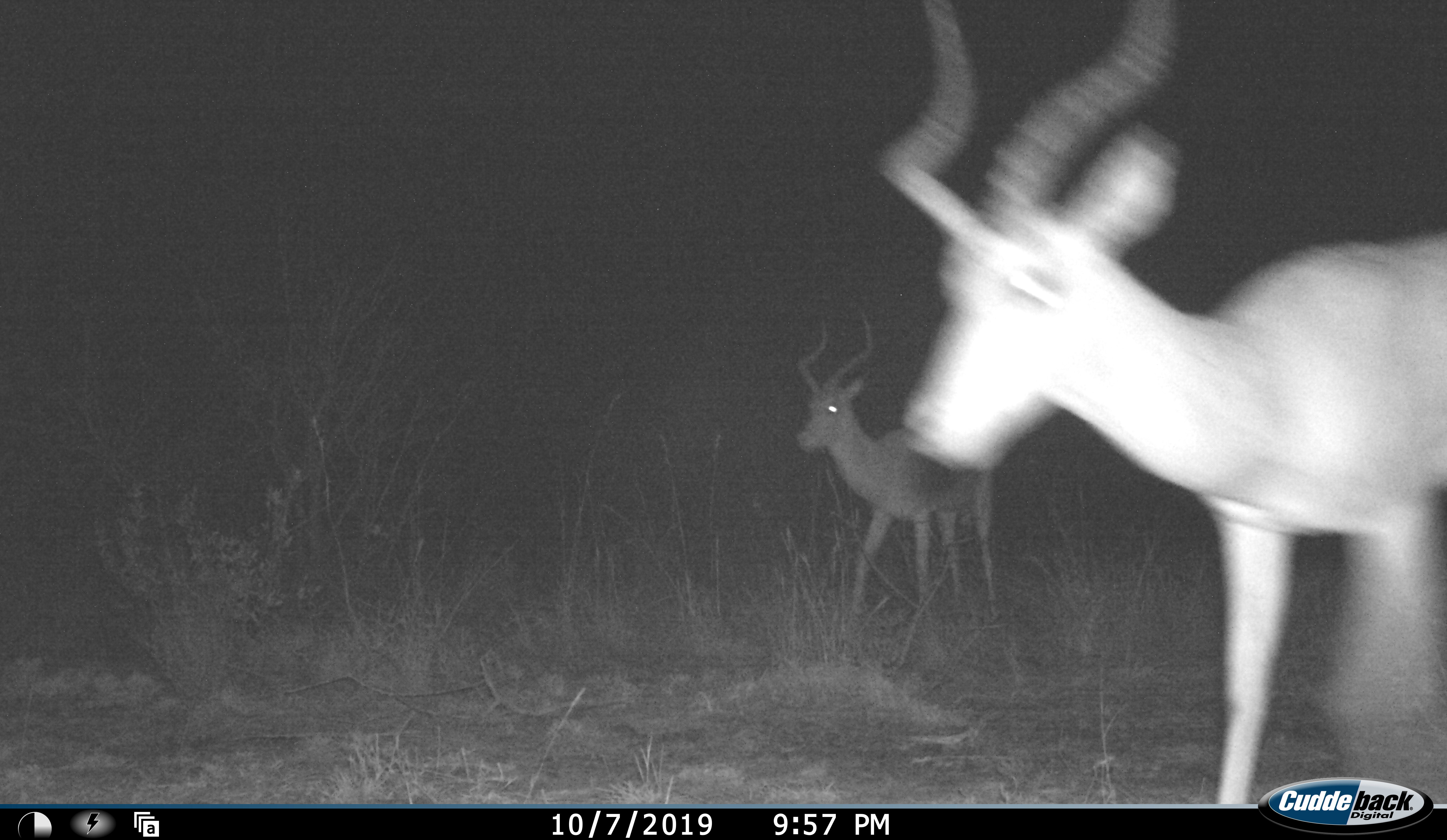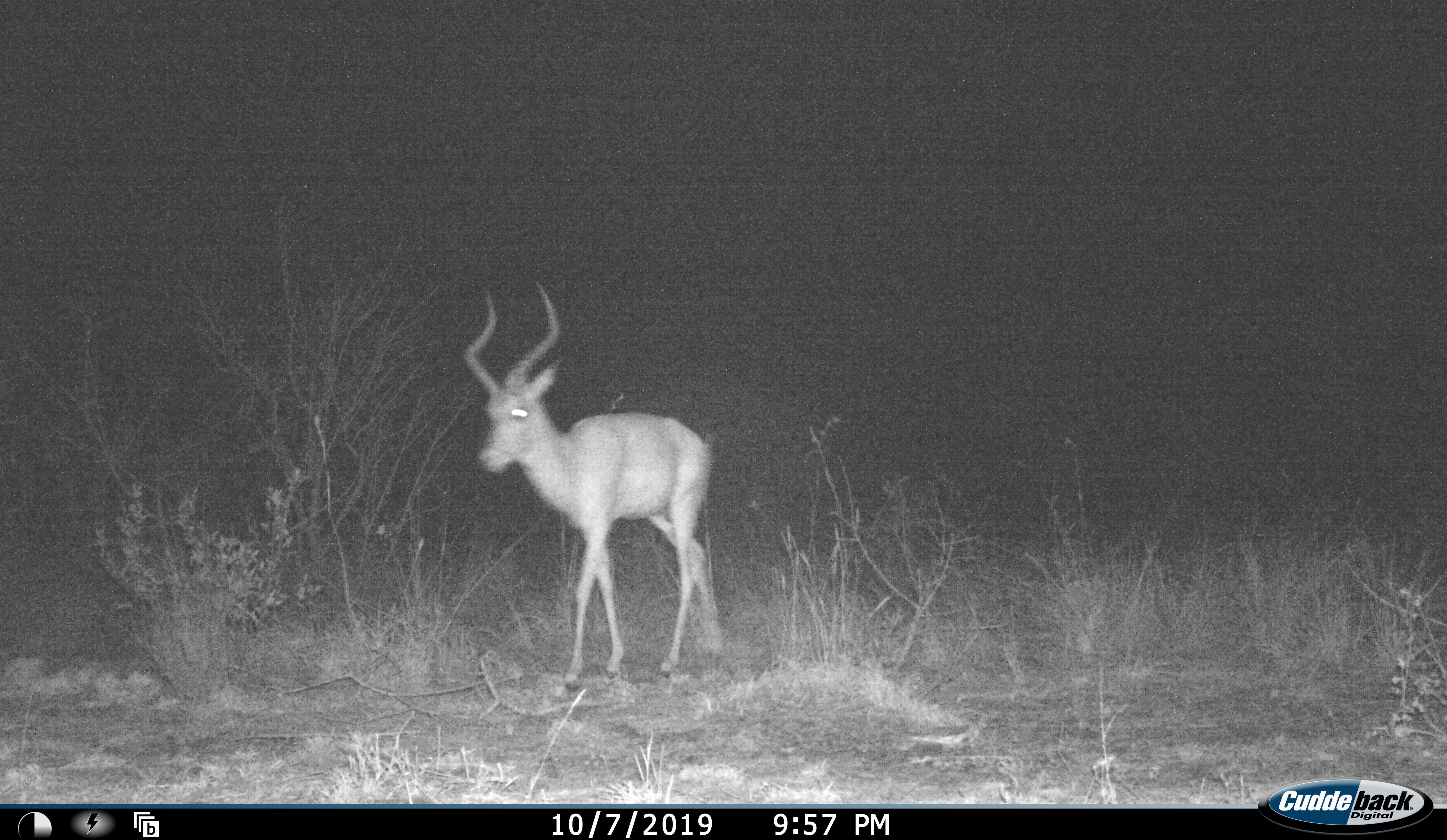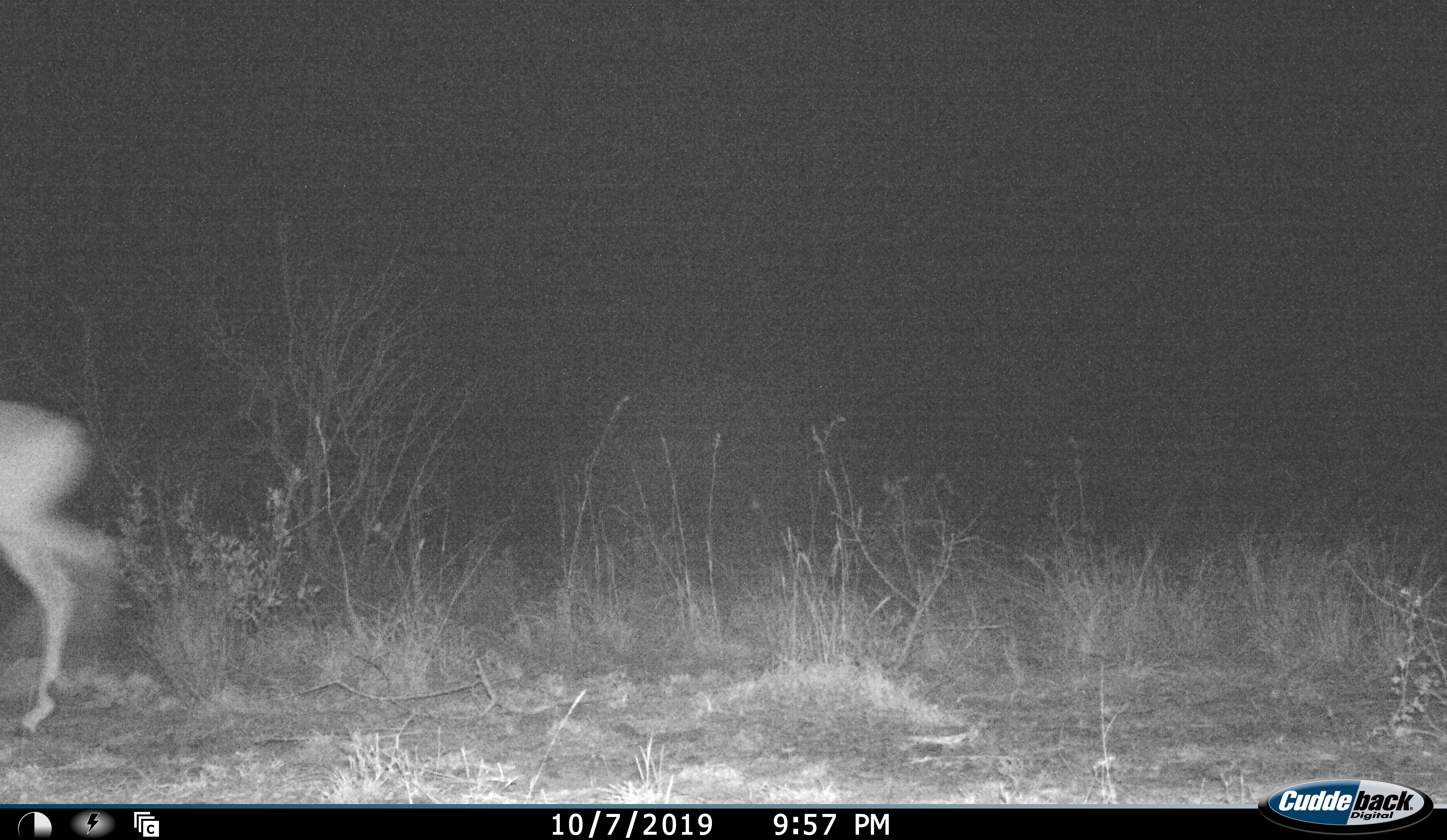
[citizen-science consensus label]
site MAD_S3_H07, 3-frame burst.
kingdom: Animalia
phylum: Chordata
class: Mammalia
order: Artiodactyla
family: Bovidae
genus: Aepyceros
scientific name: Aepyceros melampus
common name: impala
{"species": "impala (Aepyceros melampus)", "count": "2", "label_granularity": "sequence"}